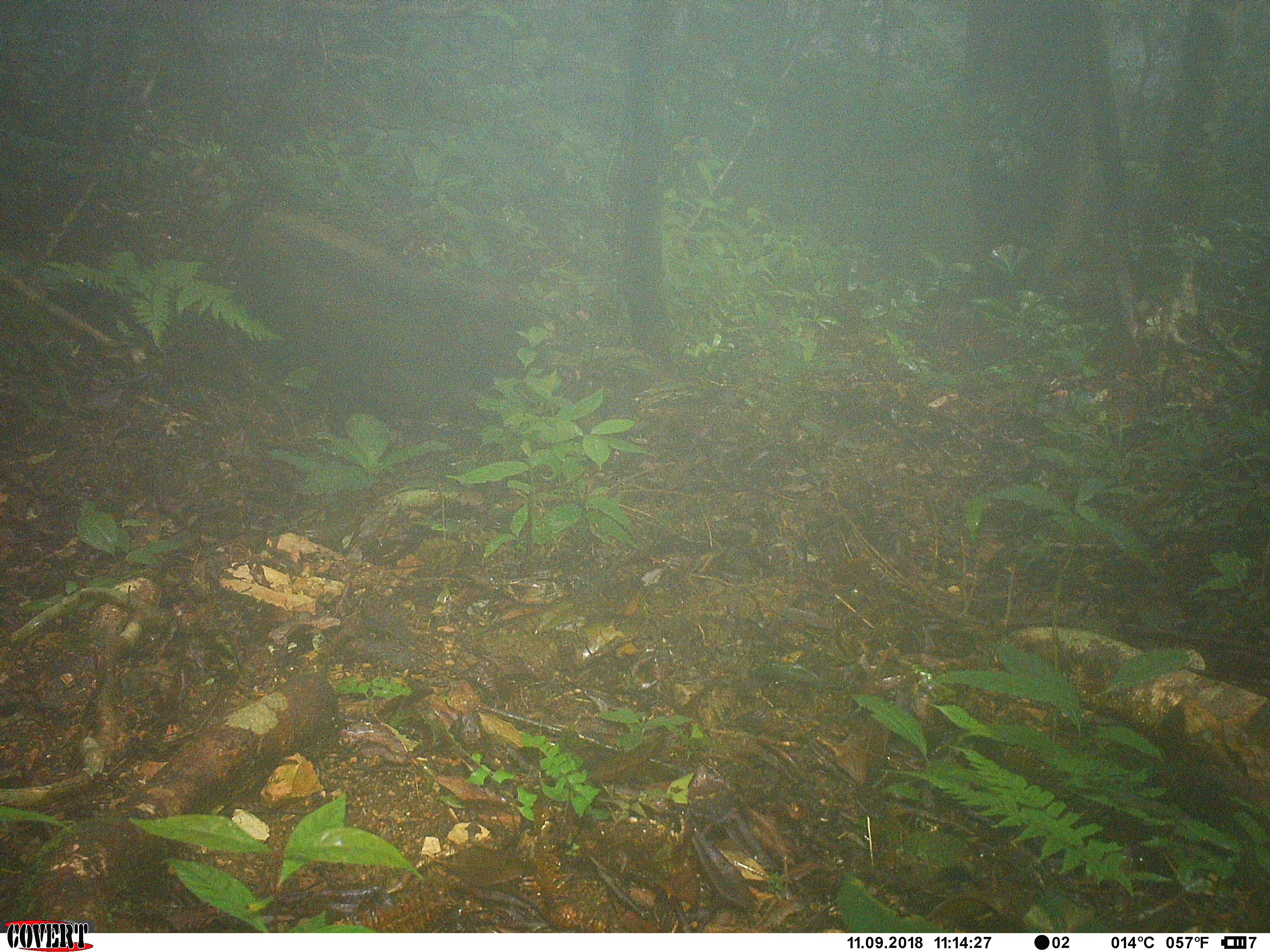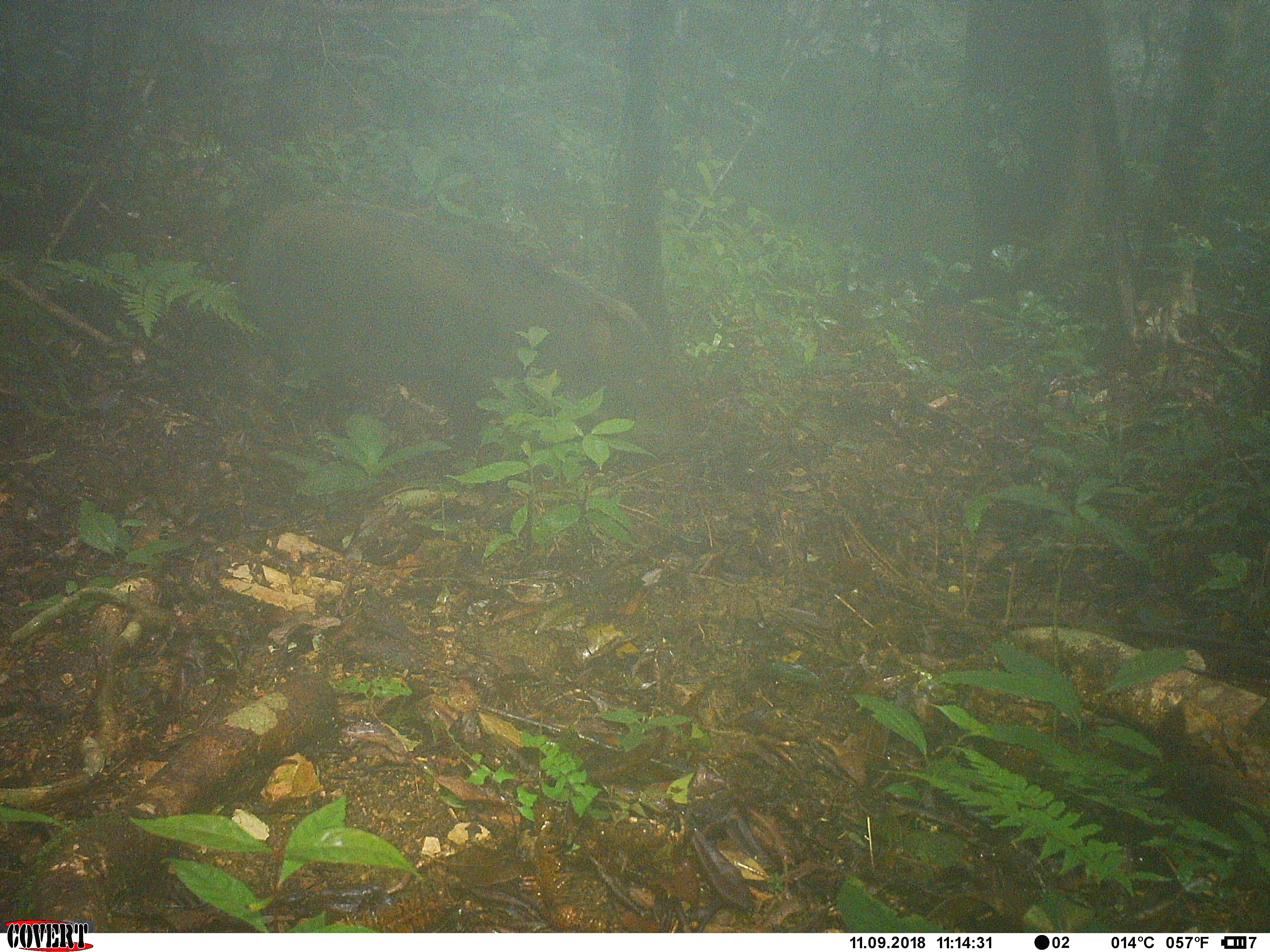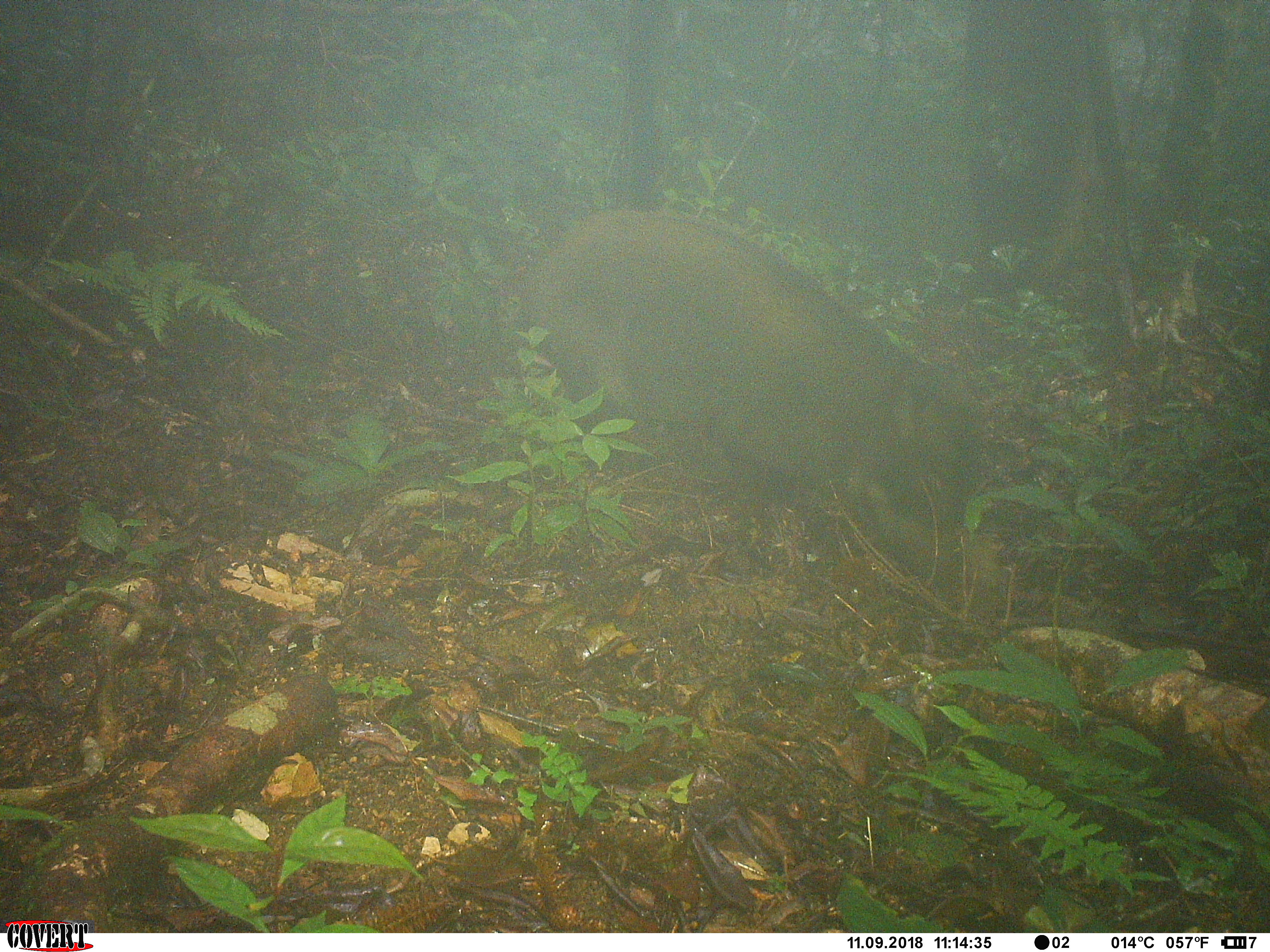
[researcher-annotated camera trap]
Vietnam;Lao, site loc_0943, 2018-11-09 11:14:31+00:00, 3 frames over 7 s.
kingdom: Animalia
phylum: Chordata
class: Mammalia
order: Artiodactyla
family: Suidae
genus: Sus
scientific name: Sus scrofa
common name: eurasian wild pig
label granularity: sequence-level